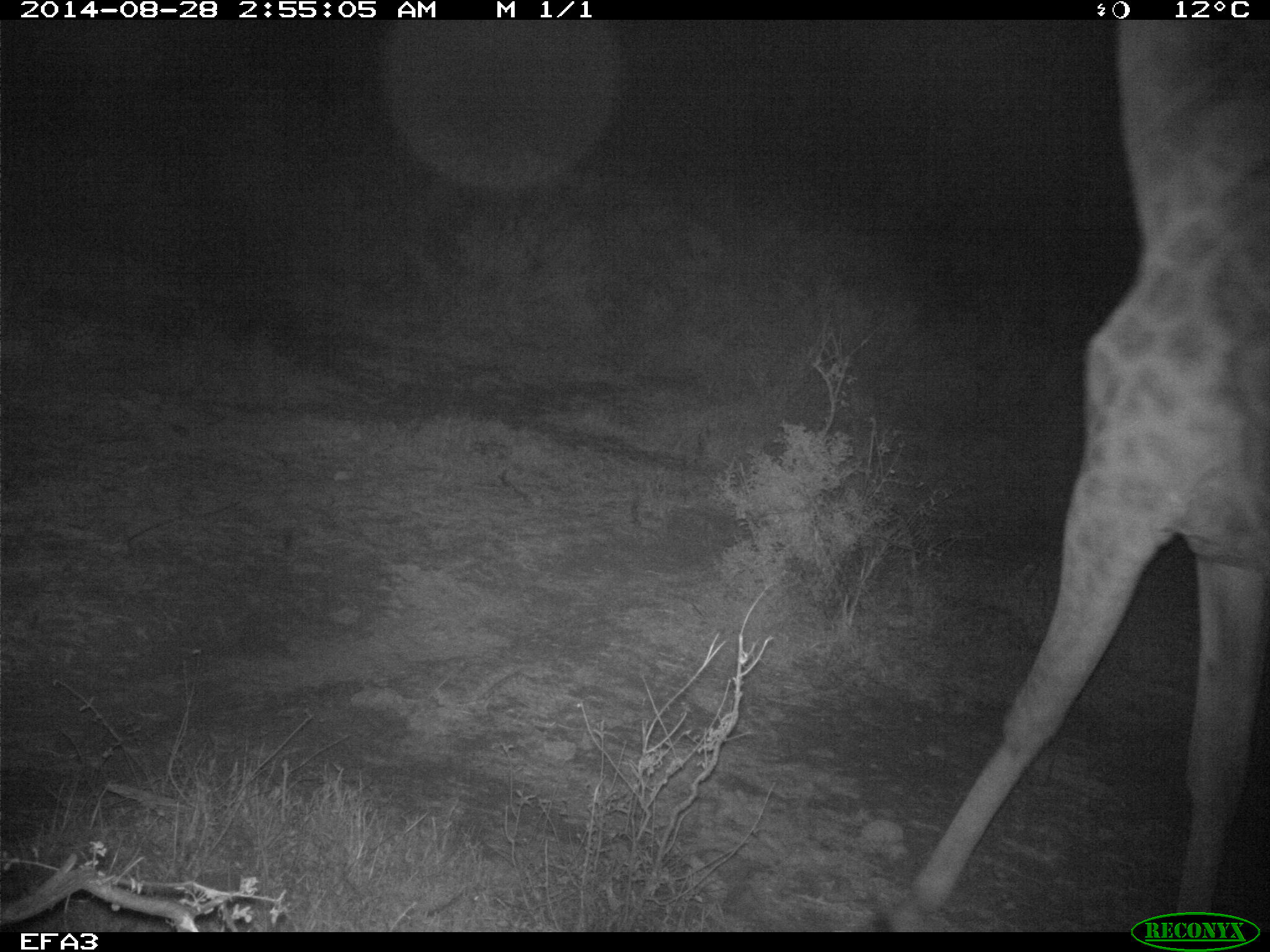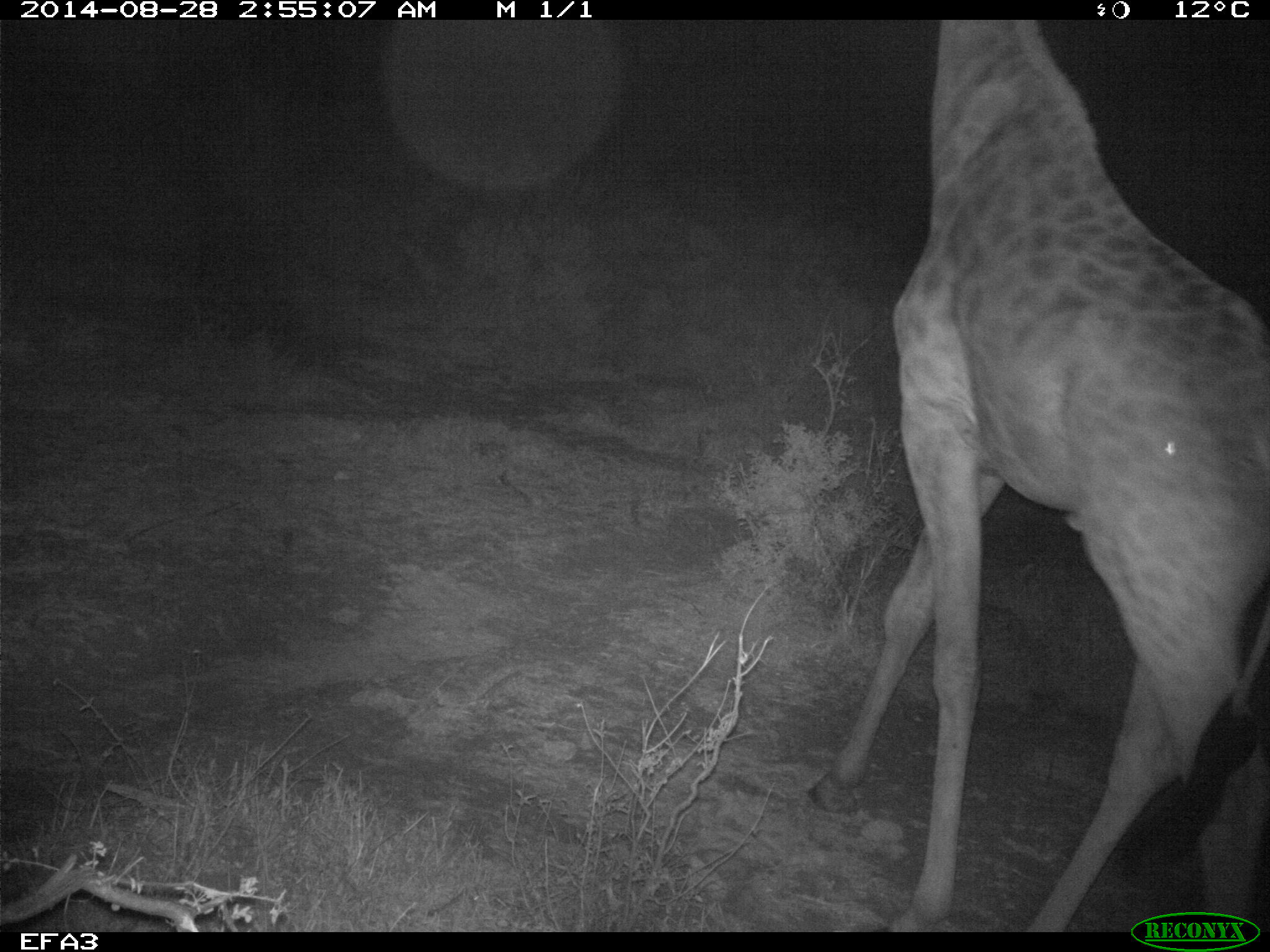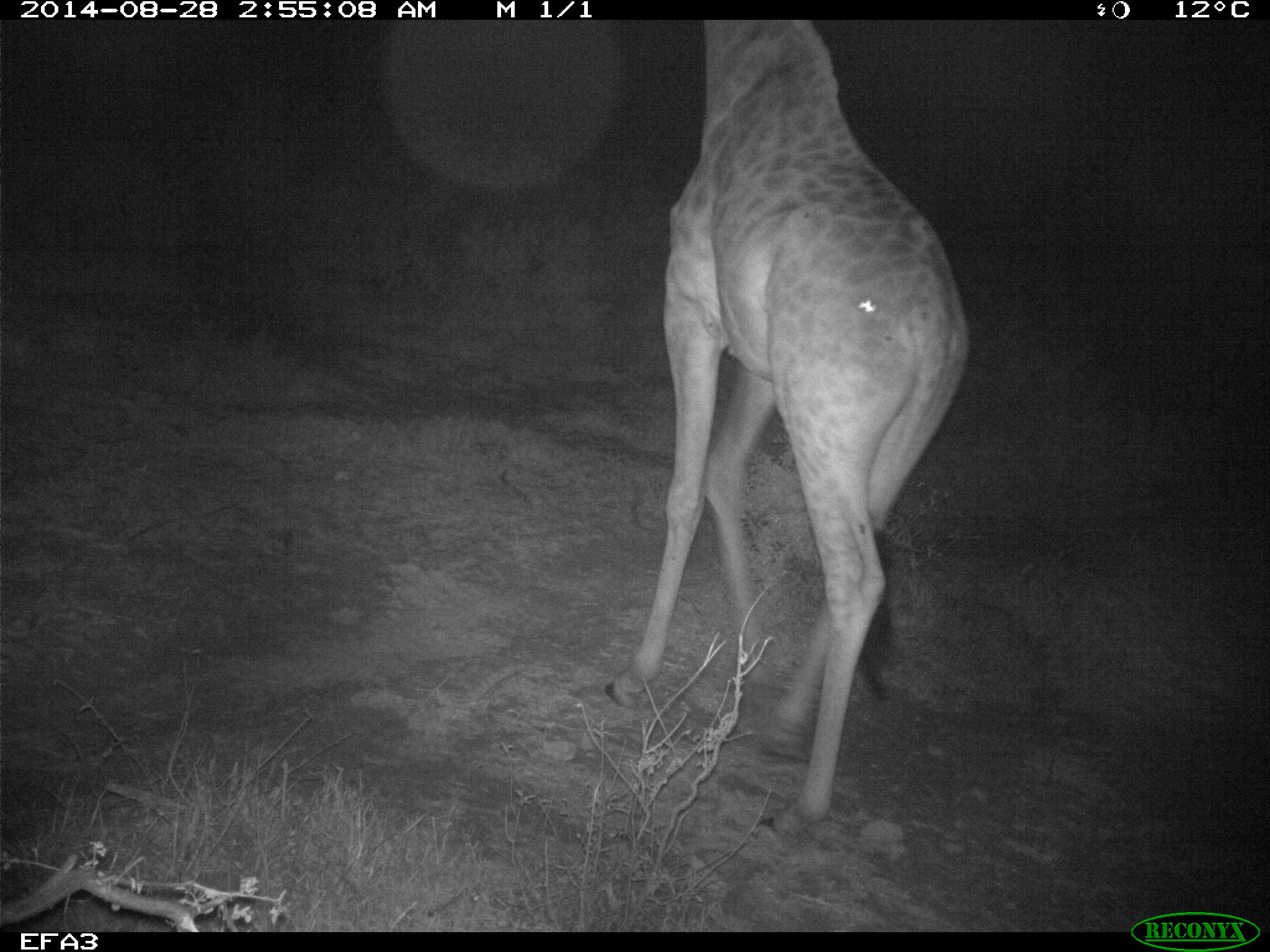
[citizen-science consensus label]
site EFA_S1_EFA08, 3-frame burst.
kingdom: Animalia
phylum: Chordata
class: Mammalia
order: Artiodactyla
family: Giraffidae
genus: Giraffa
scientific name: Giraffa camelopardalis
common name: giraffe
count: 1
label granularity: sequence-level